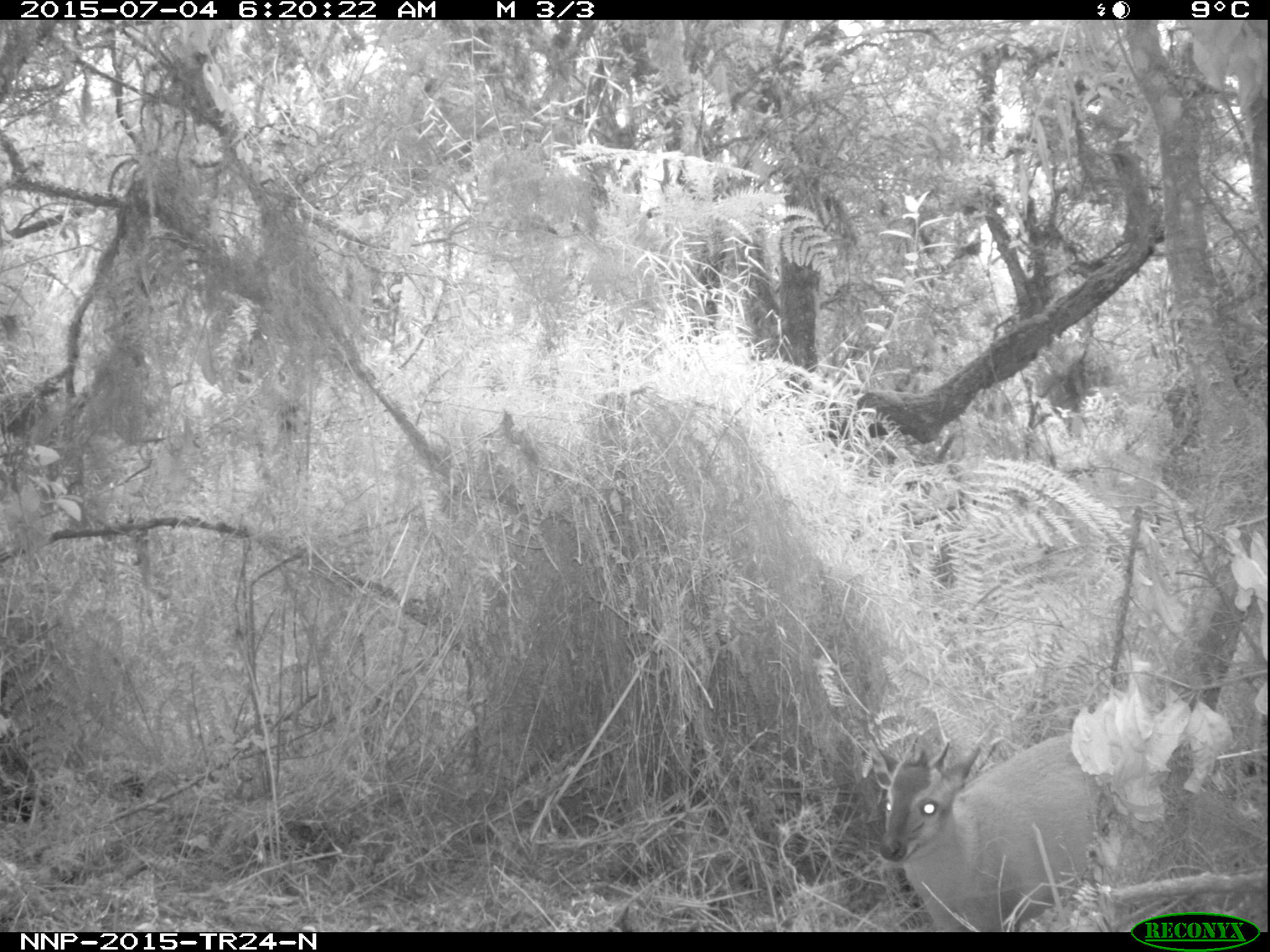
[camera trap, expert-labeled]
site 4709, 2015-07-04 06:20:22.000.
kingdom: Animalia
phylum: Chordata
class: Mammalia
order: Artiodactyla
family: Bovidae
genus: Cephalophus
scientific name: Cephalophus nigrifrons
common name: black-fronted duiker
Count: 1.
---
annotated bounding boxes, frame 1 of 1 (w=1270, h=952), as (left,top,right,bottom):
cephalophus nigrifrons: (879,733,1129,932)